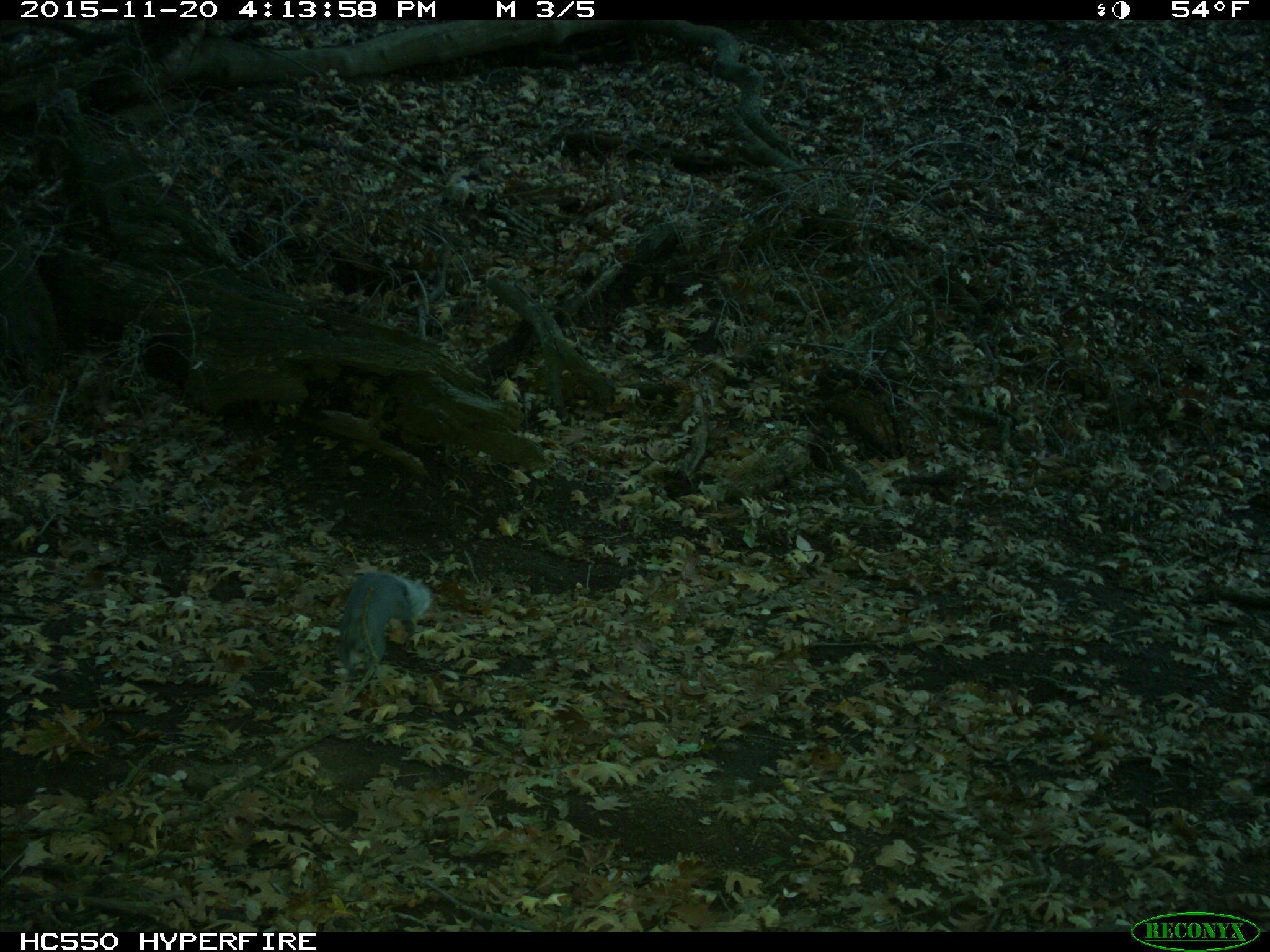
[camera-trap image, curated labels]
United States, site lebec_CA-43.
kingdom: Animalia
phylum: Chordata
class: Mammalia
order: Rodentia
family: Sciuridae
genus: Sciurus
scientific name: Sciurus carolinensis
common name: eastern gray squirrel